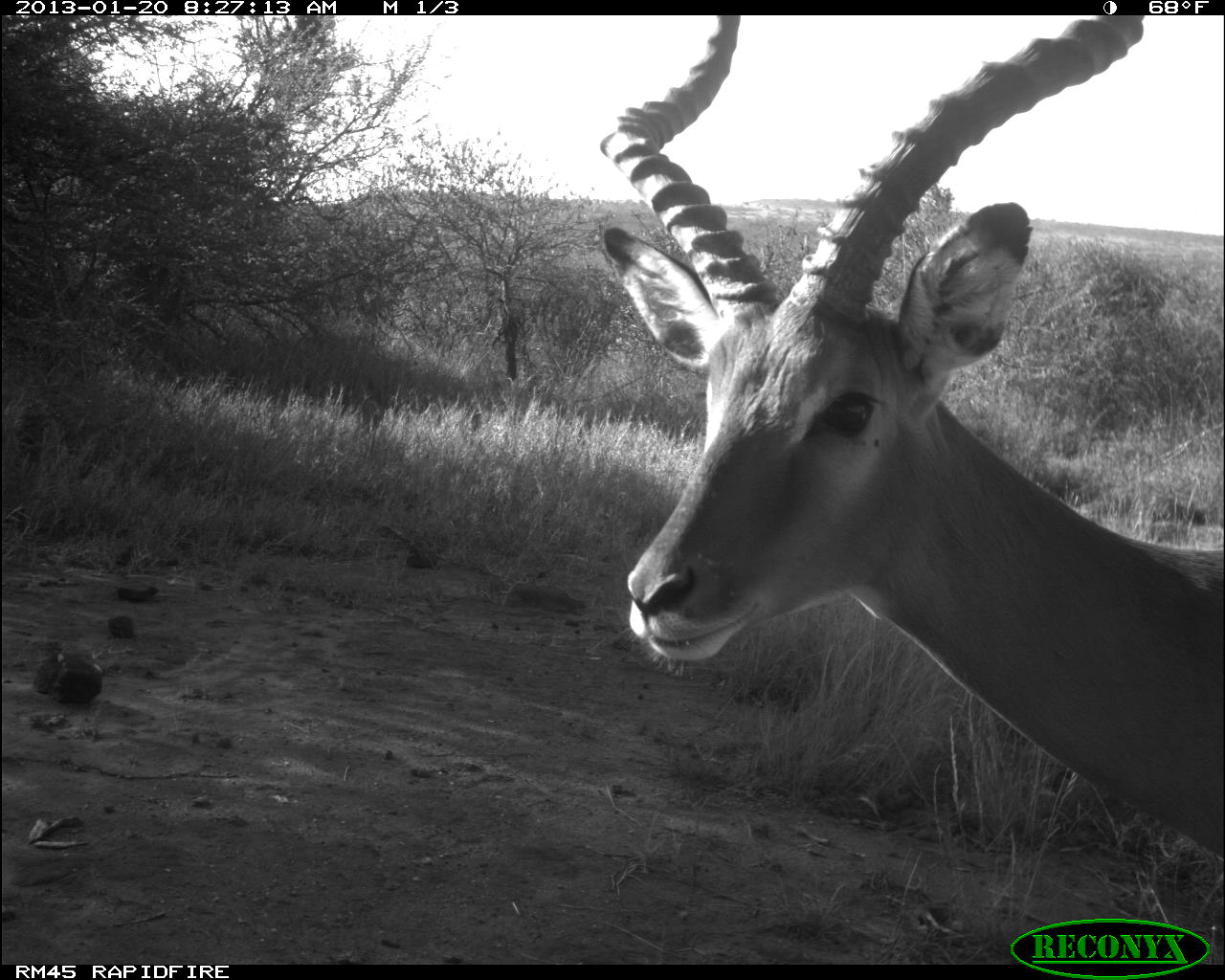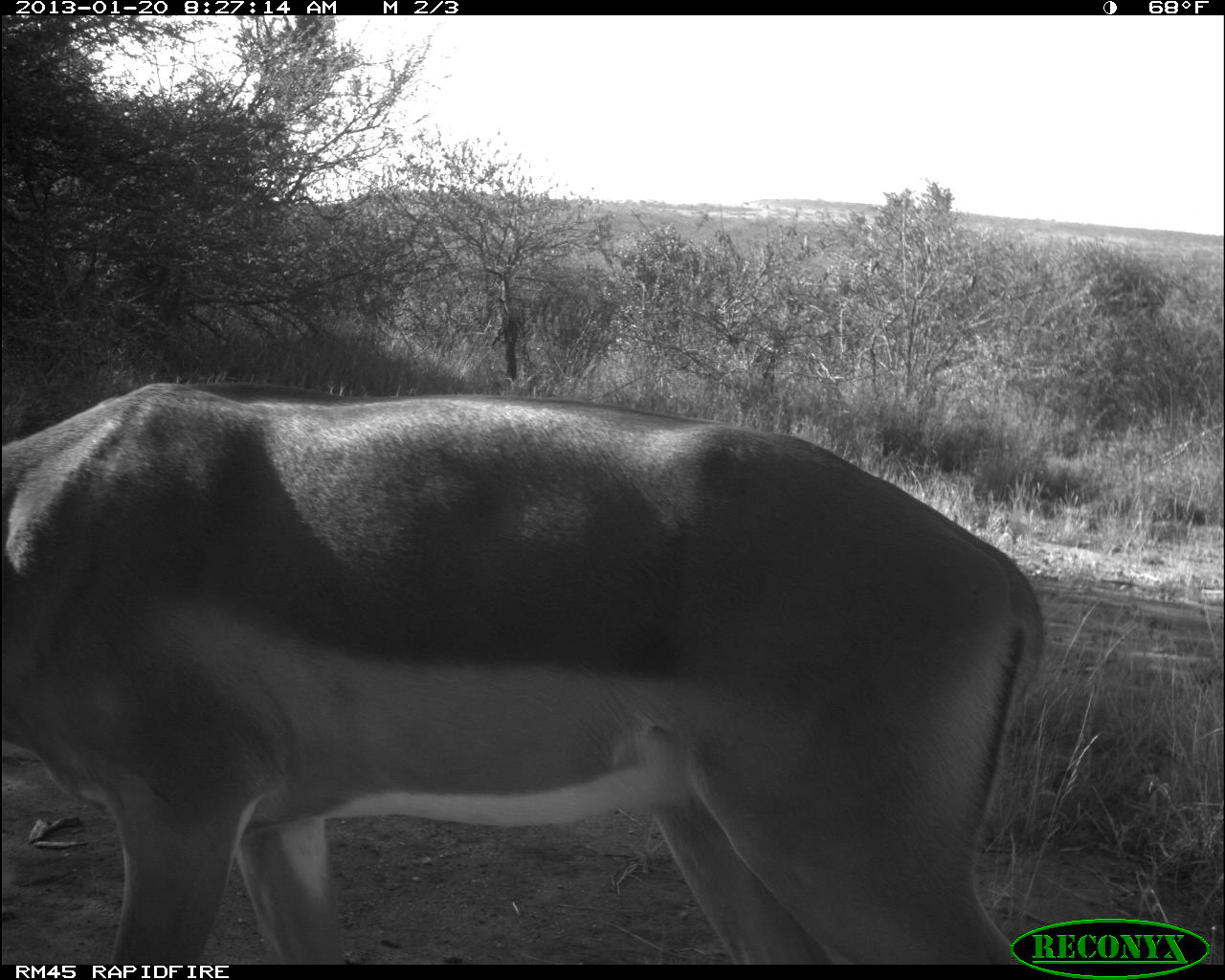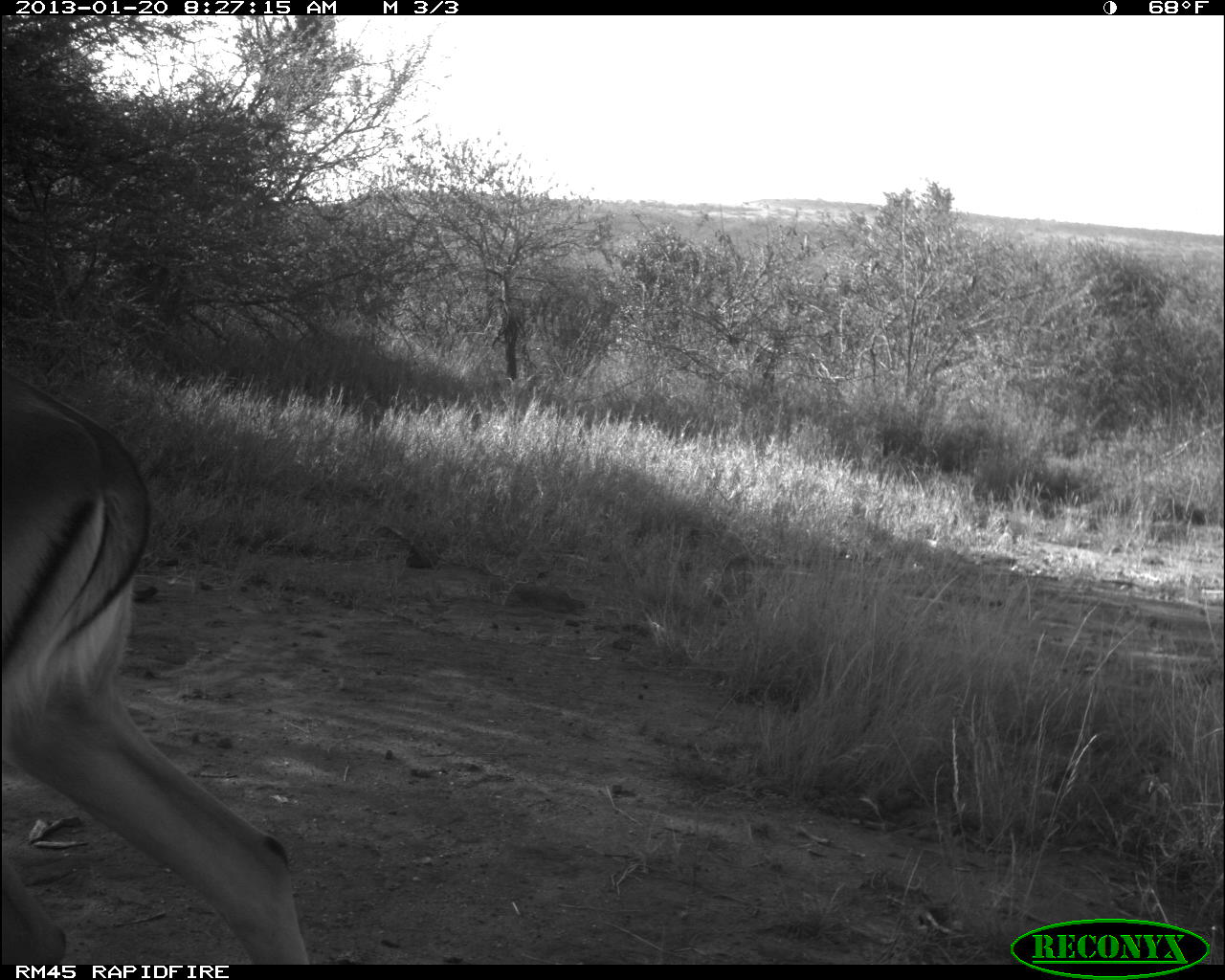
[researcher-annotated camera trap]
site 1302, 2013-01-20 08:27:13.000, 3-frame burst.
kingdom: Animalia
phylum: Chordata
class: Mammalia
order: Artiodactyla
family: Bovidae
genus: Aepyceros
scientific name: Aepyceros melampus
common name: impala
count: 1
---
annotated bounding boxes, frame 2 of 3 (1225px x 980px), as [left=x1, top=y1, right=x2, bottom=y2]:
aepyceros melampus: [left=0, top=377, right=1047, bottom=965]